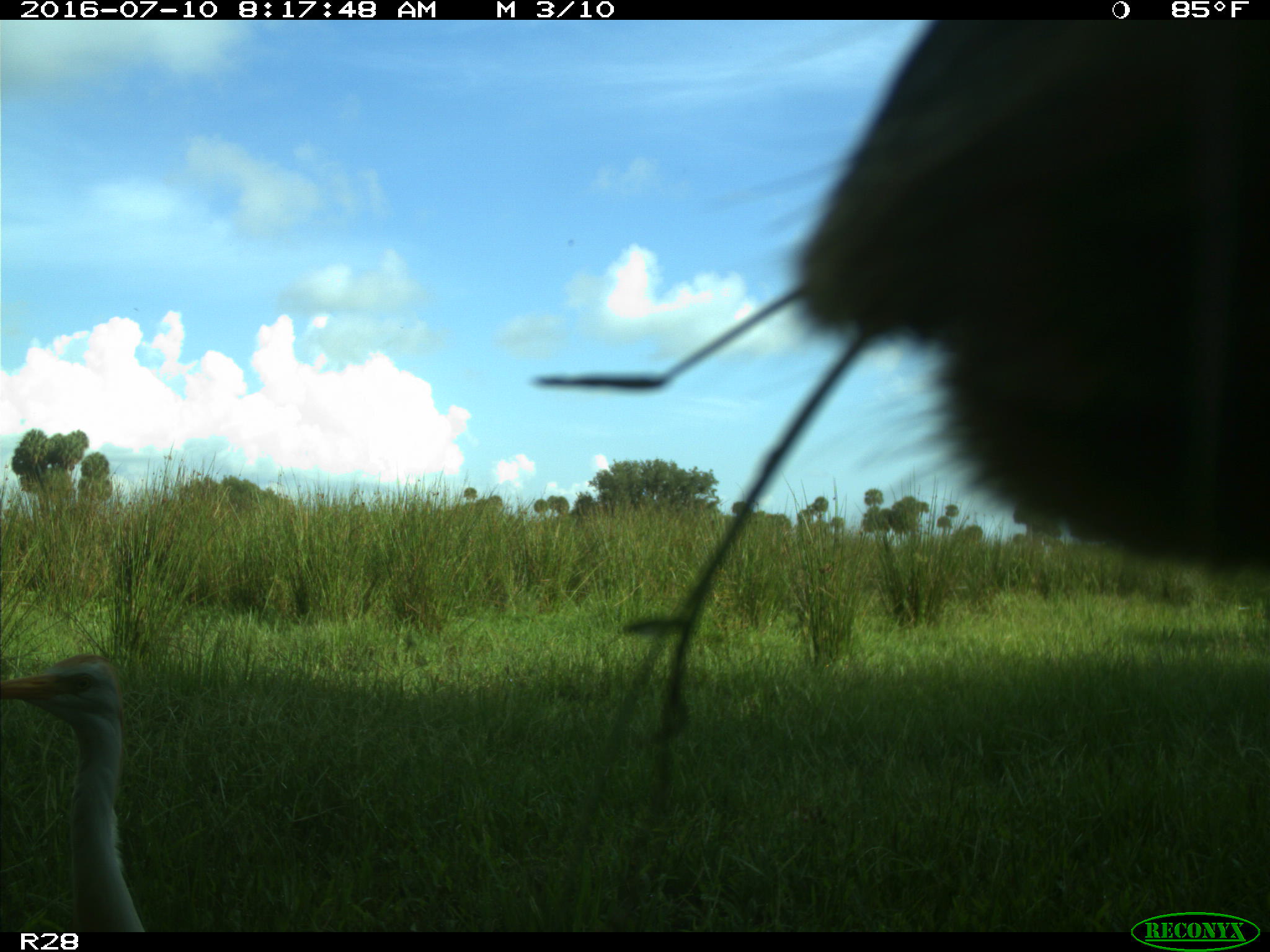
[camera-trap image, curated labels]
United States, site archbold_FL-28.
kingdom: Animalia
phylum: Chordata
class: Mammalia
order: Artiodactyla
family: Bovidae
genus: Bos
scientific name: Bos taurus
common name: domestic cow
Bos taurus (domestic cow).